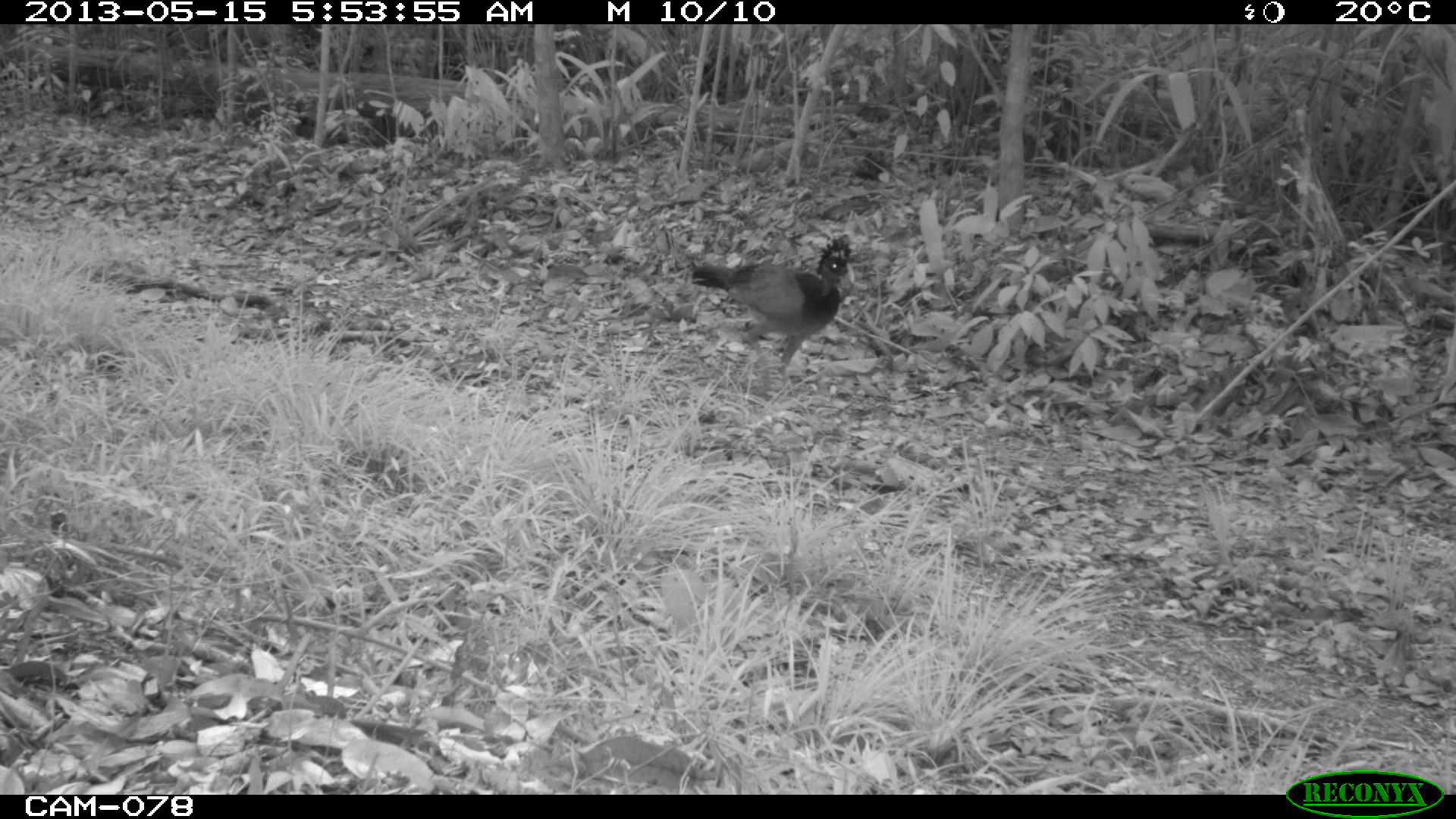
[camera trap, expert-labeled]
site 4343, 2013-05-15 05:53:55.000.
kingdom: Animalia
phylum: Chordata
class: Aves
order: Galliformes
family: Cracidae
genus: Crax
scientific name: Crax rubra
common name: great curassow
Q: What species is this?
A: Crax rubra (great curassow).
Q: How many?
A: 3.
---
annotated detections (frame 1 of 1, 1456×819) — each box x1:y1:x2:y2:
crax rubra: 692:236:851:397